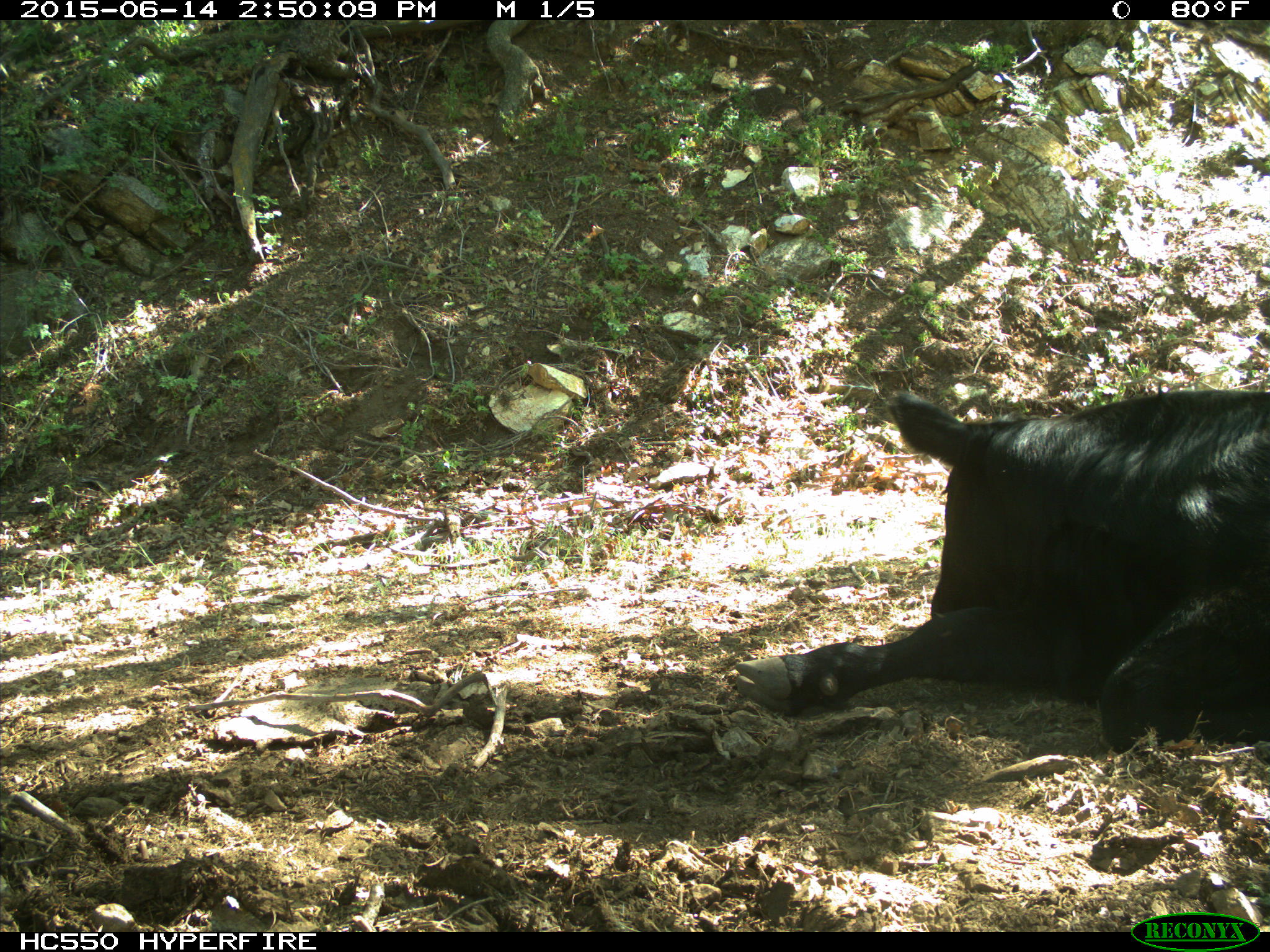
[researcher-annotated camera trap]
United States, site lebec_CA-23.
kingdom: Animalia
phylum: Chordata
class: Mammalia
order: Artiodactyla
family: Bovidae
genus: Bos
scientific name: Bos taurus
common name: domestic cow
Bos taurus (domestic cow).